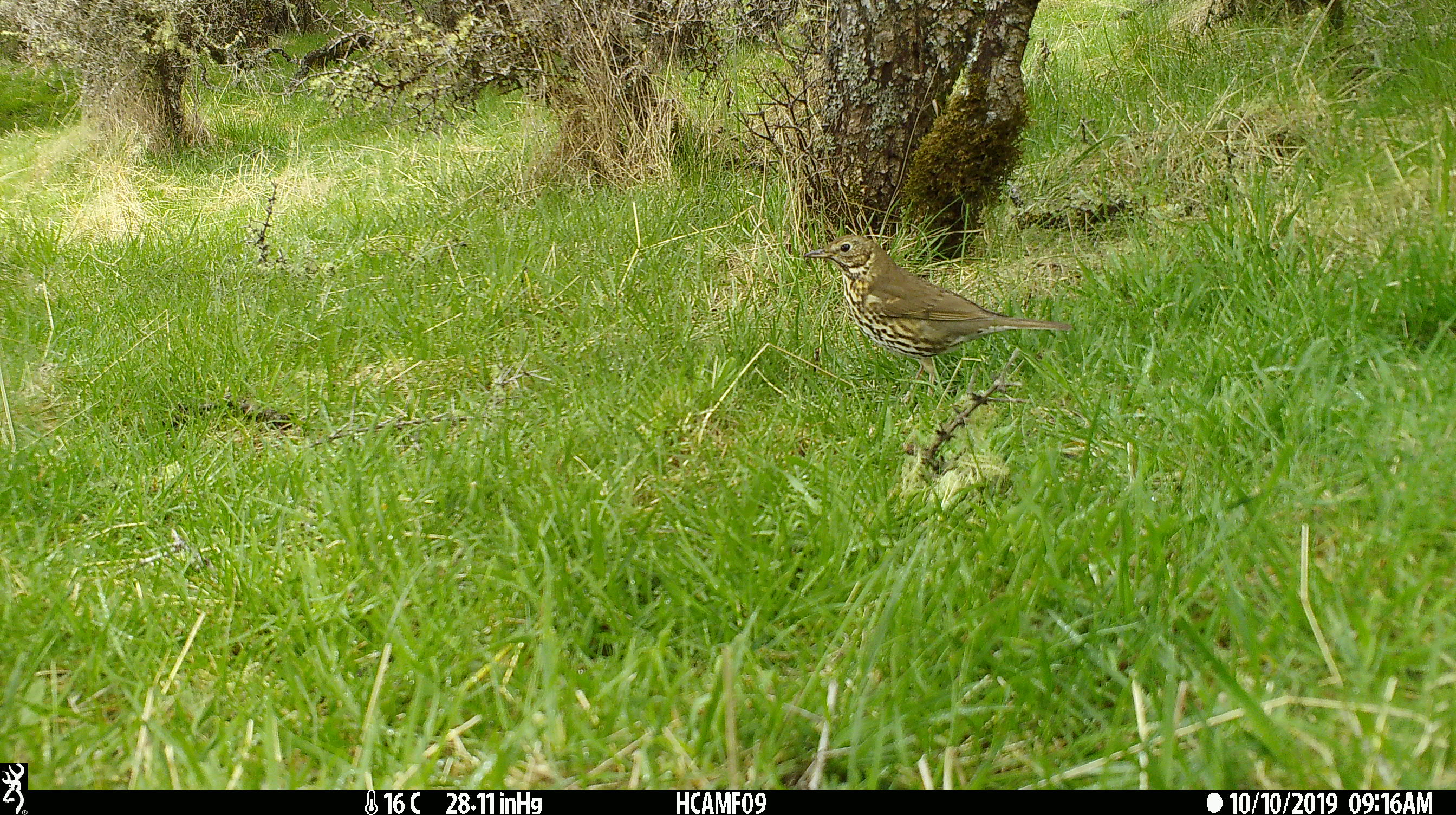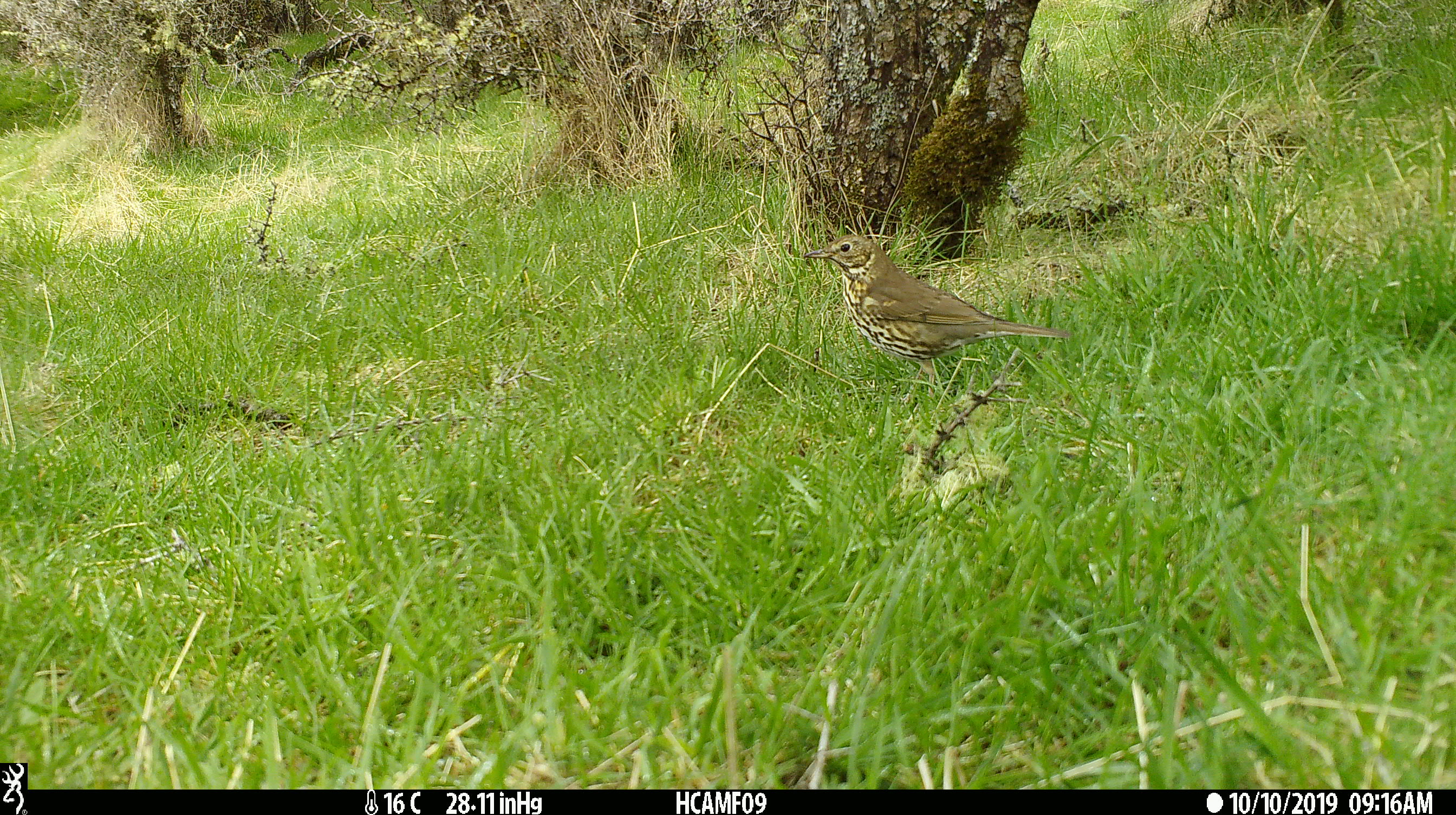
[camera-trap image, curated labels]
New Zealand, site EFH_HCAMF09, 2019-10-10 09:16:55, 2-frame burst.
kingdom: Animalia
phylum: Chordata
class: Aves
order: Passeriformes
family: Turdidae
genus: Turdus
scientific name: Turdus philomelos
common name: song thrush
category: thrush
Thrush (song thrush) (Turdus philomelos).